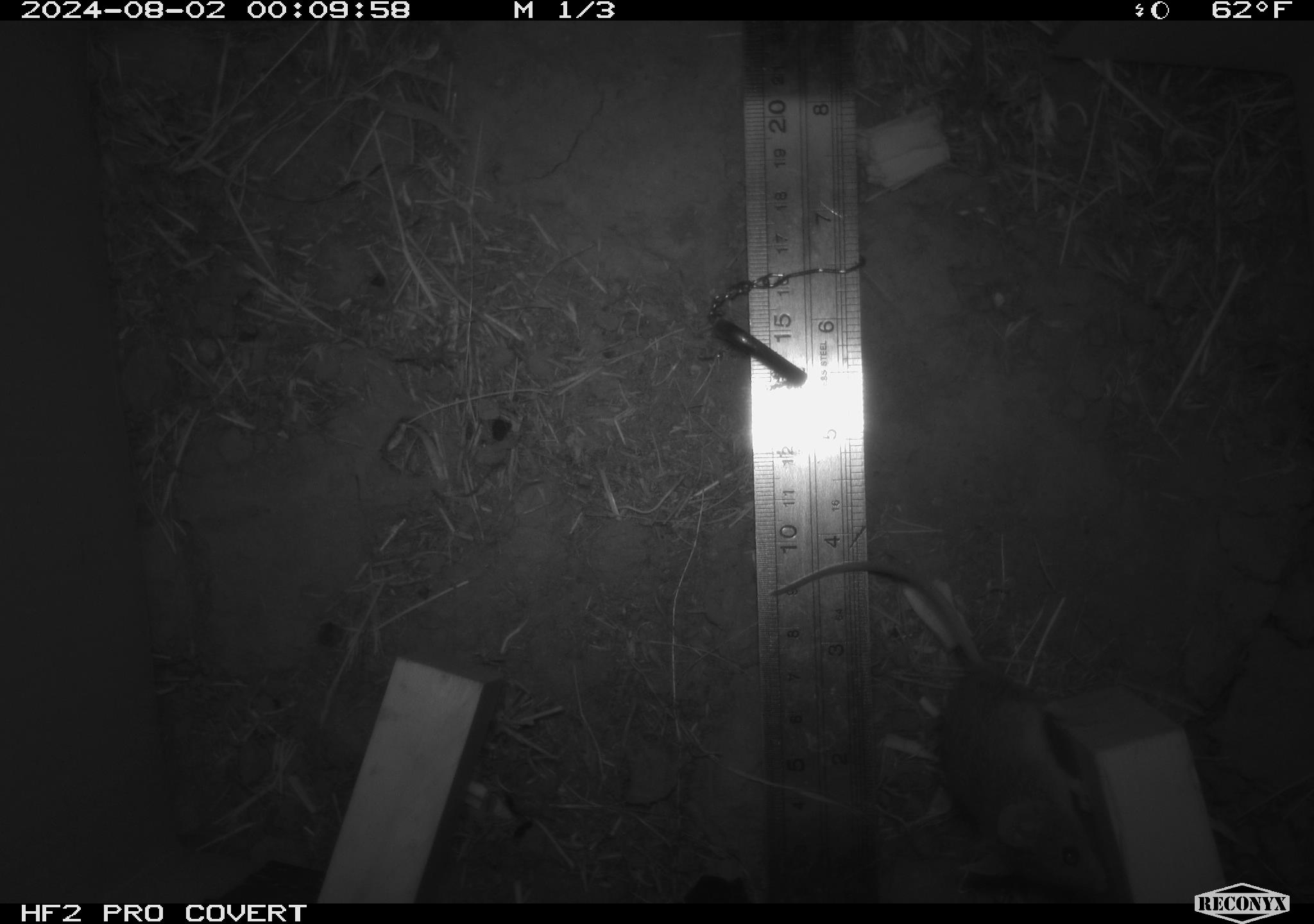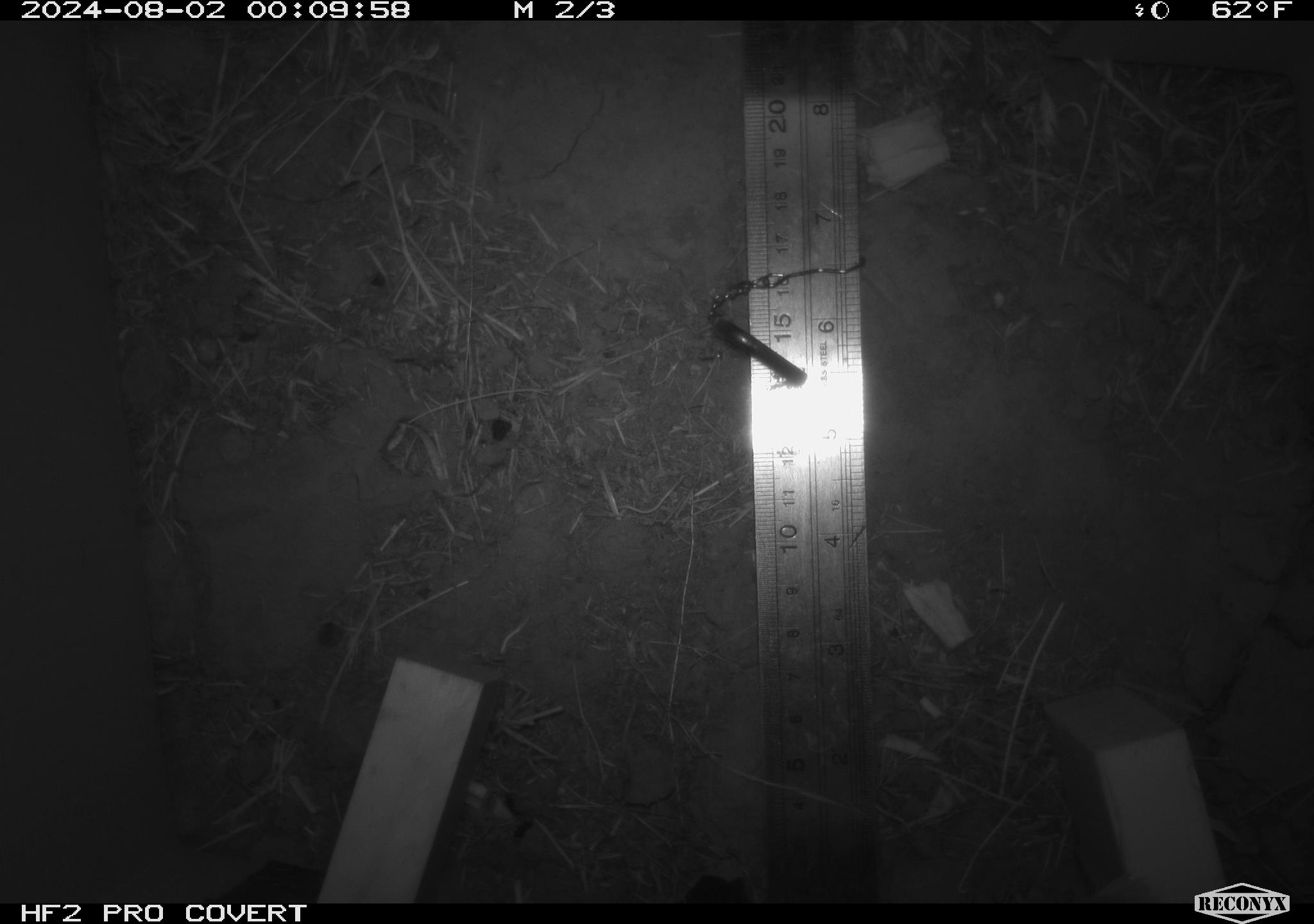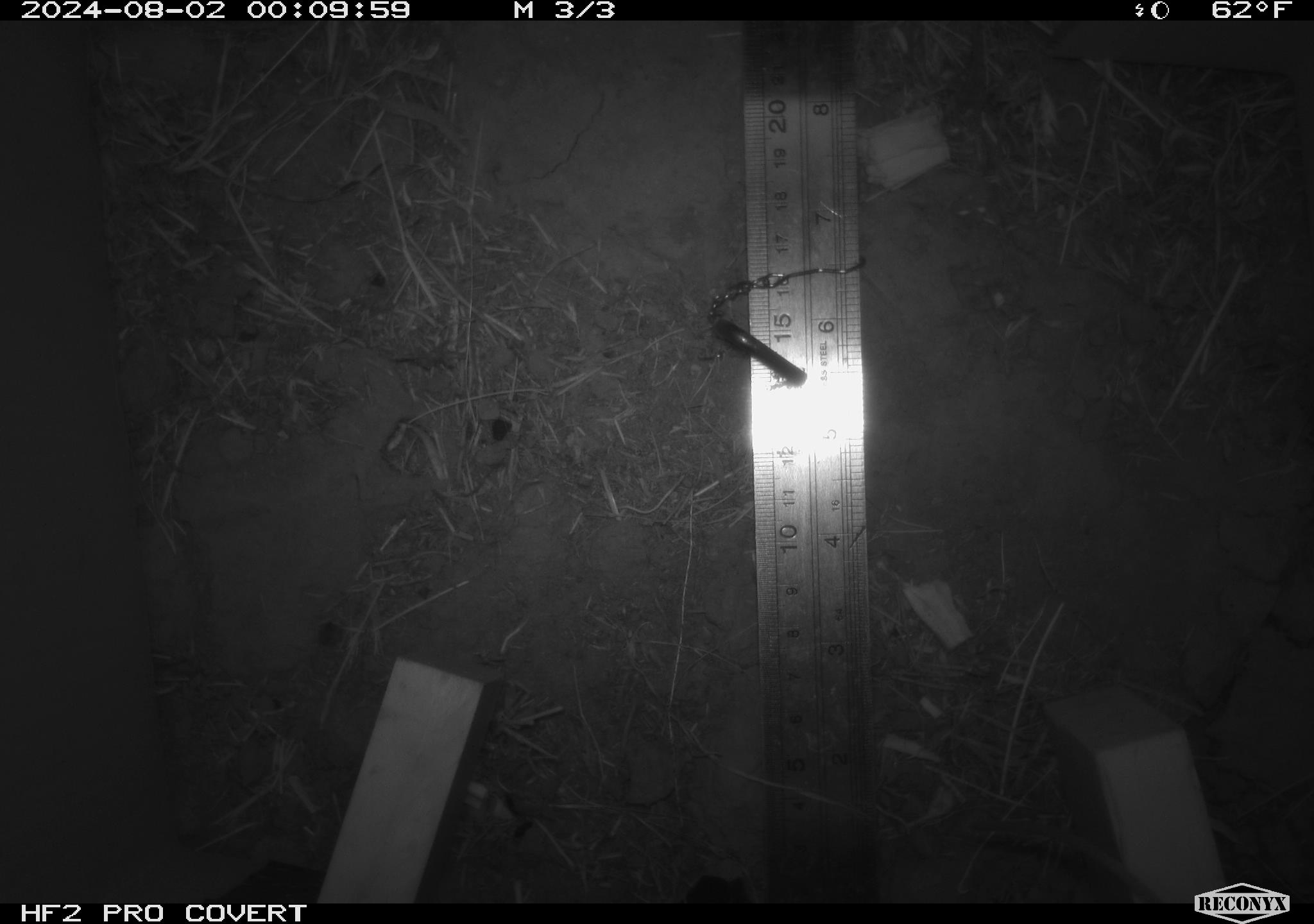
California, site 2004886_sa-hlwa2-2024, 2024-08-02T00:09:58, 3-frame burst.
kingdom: Animalia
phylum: Chordata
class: Mammalia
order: Rodentia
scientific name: Rodentia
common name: mouse species